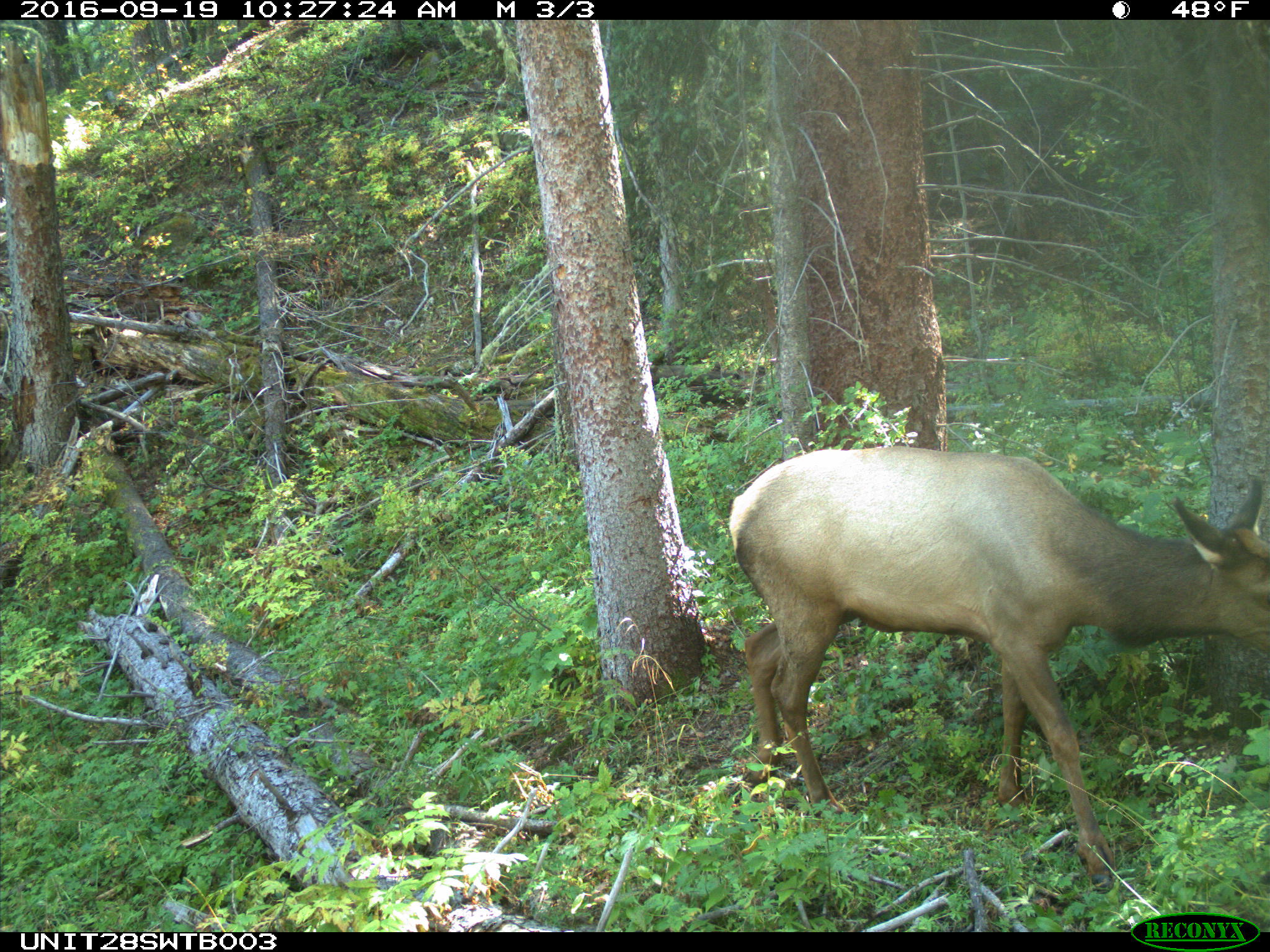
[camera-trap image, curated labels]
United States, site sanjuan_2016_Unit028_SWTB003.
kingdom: Animalia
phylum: Chordata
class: Mammalia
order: Artiodactyla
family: Cervidae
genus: Cervus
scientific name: Cervus elaphus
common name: red deer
Cervus elaphus (red deer).